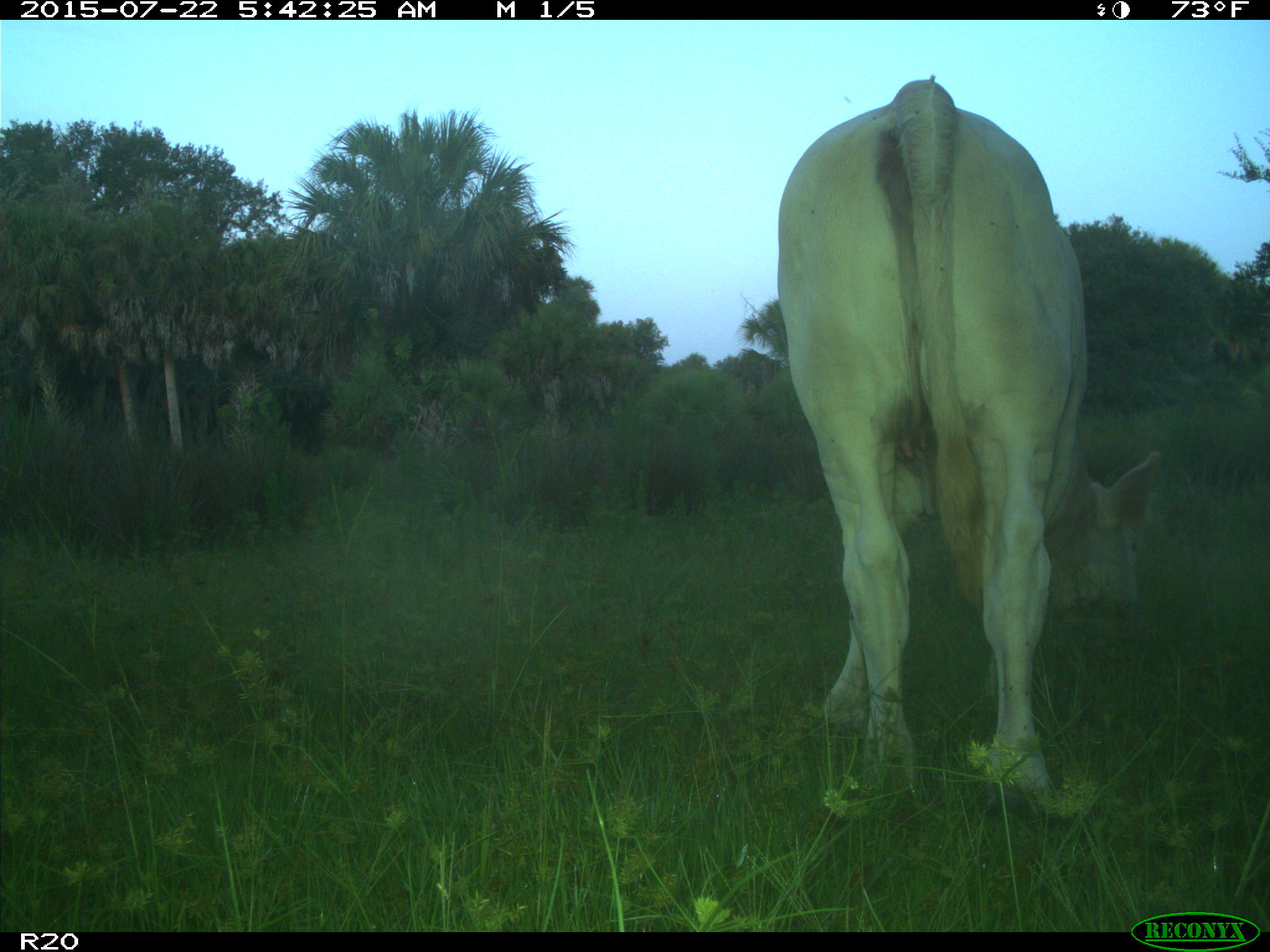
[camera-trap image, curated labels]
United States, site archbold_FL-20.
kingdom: Animalia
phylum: Chordata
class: Mammalia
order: Artiodactyla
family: Bovidae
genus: Bos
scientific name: Bos taurus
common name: domestic cow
Bos taurus (domestic cow).